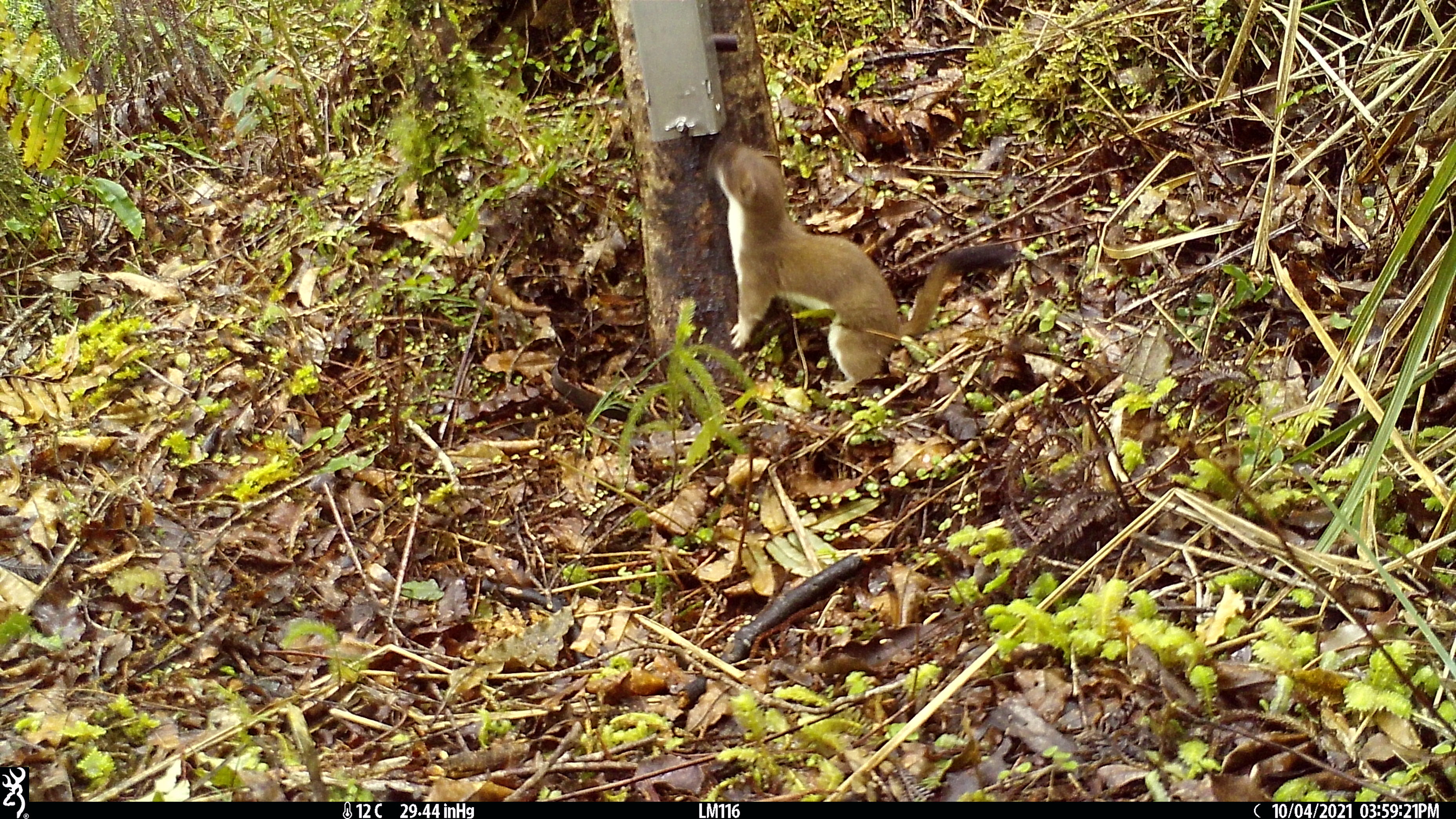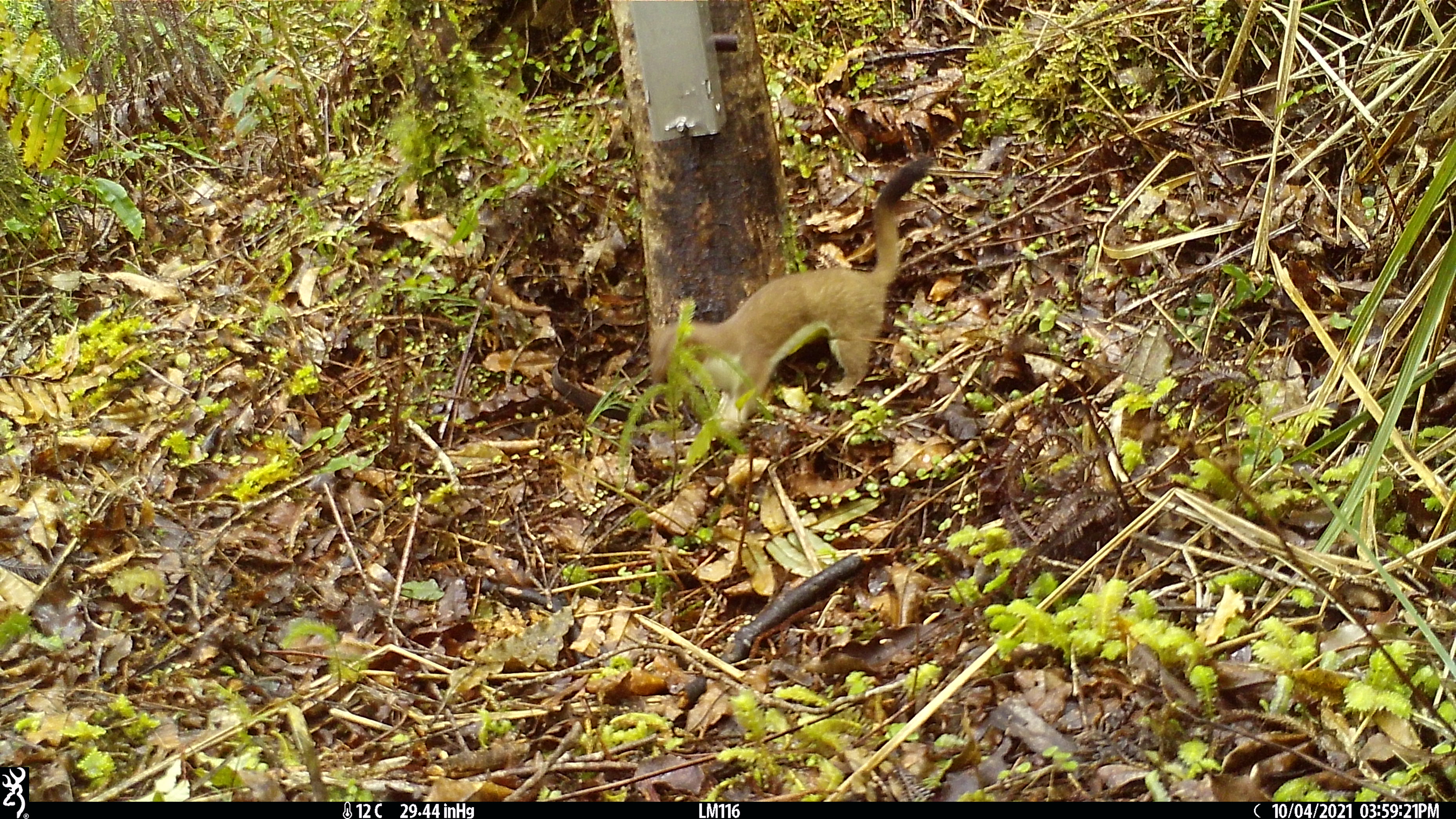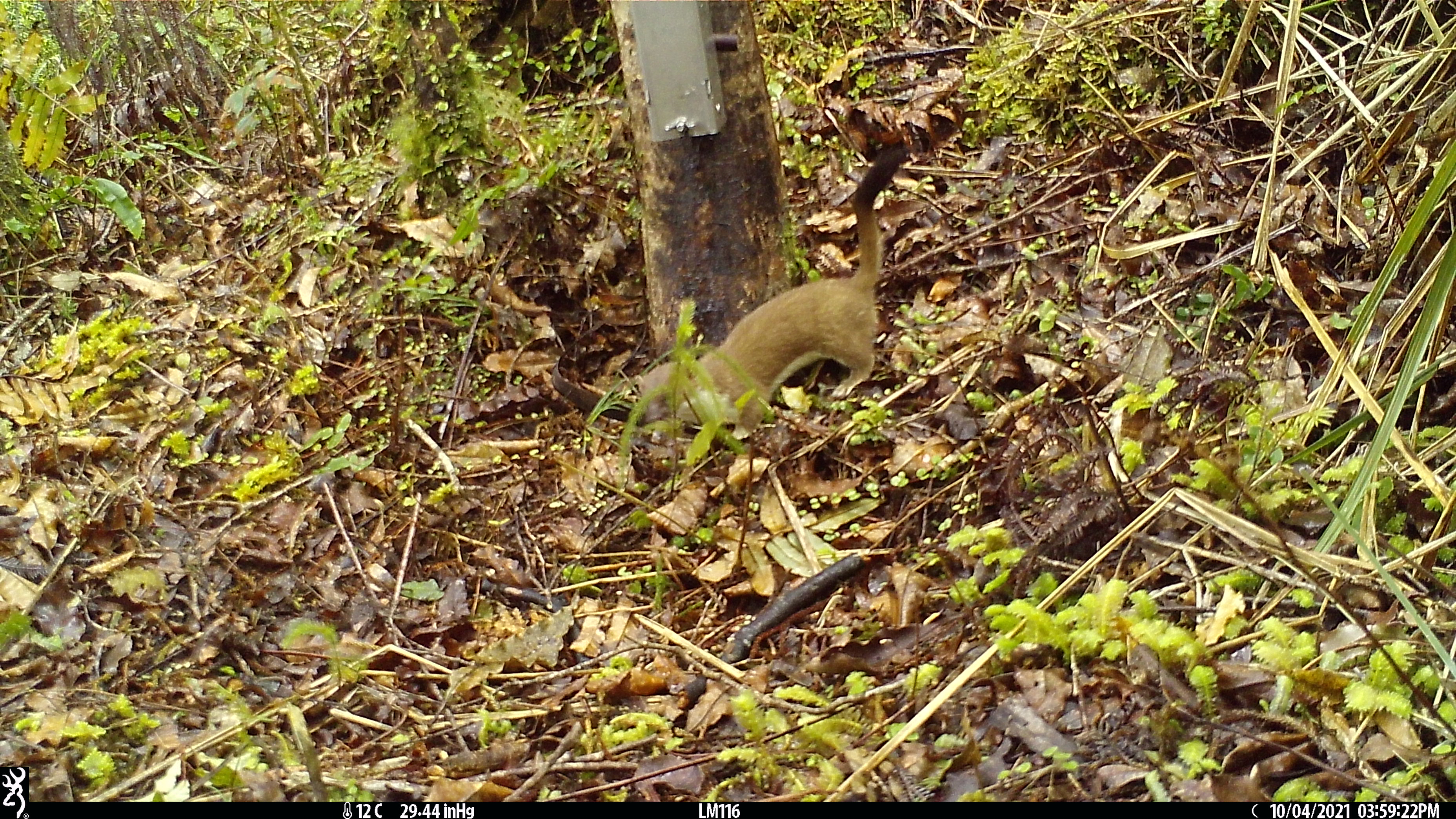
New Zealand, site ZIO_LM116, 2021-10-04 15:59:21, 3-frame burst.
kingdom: Animalia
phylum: Chordata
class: Mammalia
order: Carnivora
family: Mustelidae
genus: Mustela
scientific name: Mustela erminea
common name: stoat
Stoat (Mustela erminea).